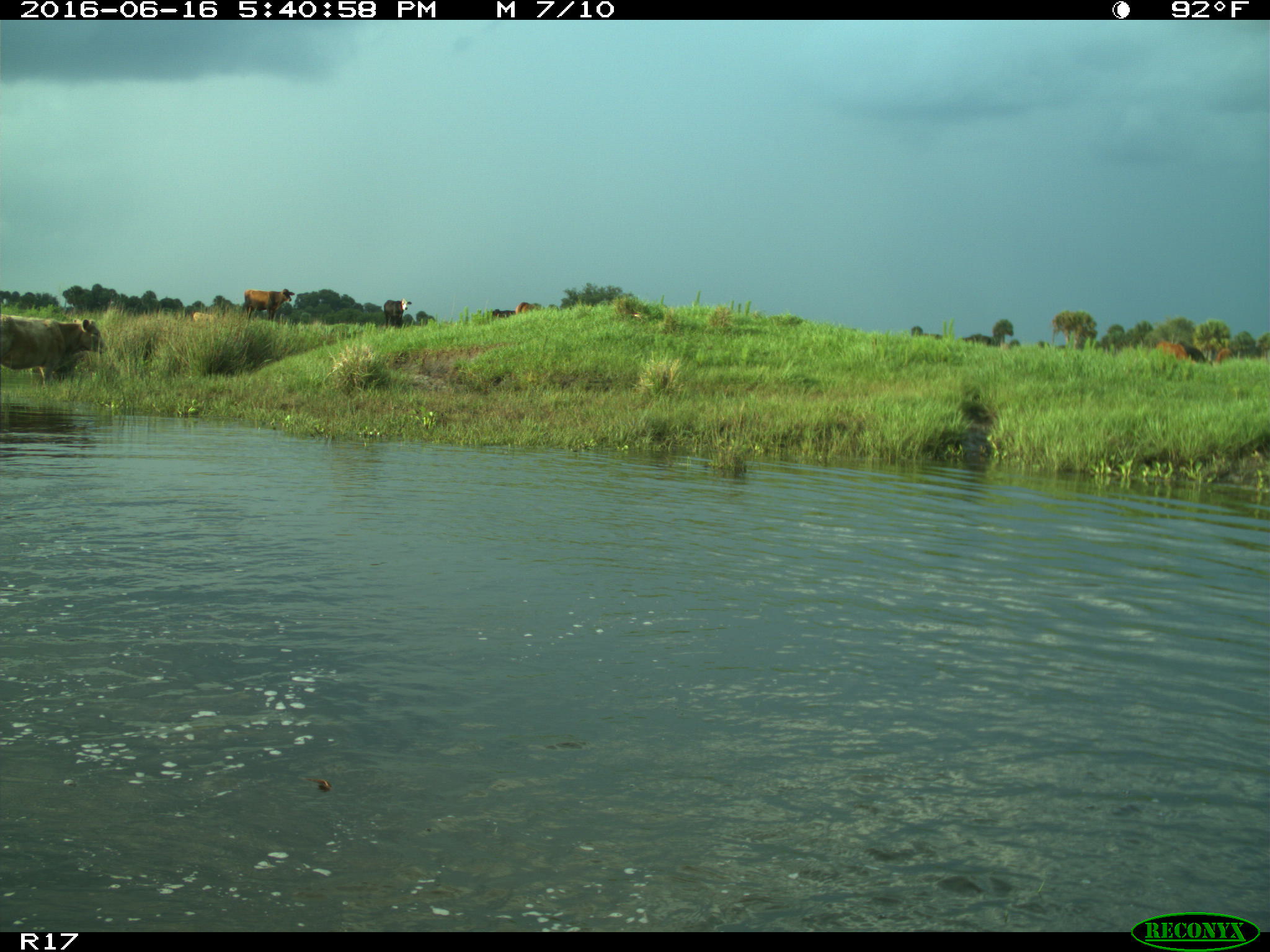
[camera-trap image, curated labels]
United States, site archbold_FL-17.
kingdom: Animalia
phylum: Chordata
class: Mammalia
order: Artiodactyla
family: Bovidae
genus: Bos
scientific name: Bos taurus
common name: domestic cow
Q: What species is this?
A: Bos taurus (domestic cow).